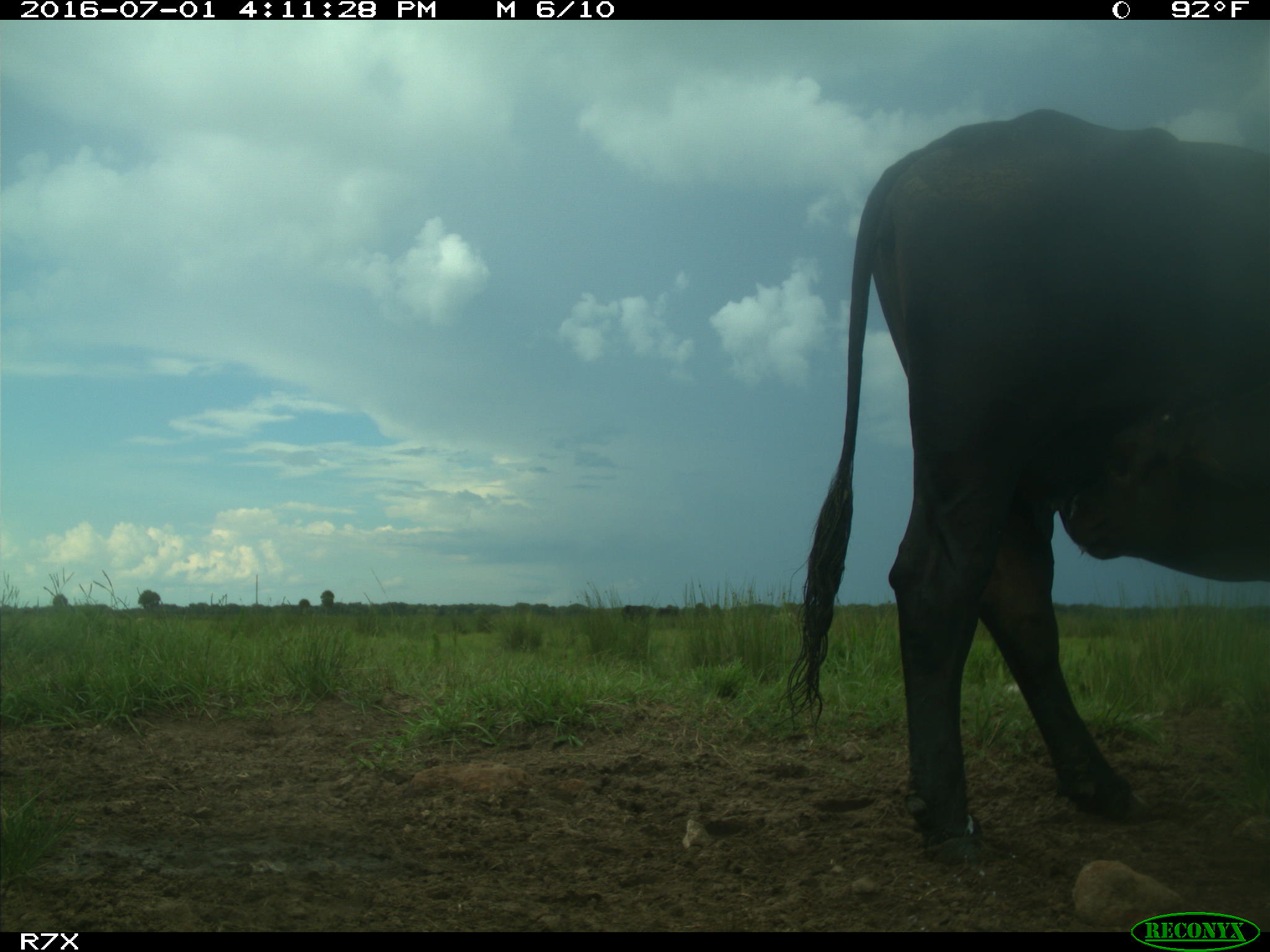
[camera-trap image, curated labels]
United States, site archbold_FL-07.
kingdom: Animalia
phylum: Chordata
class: Mammalia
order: Artiodactyla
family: Bovidae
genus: Bos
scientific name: Bos taurus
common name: domestic cow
Bos taurus (domestic cow).